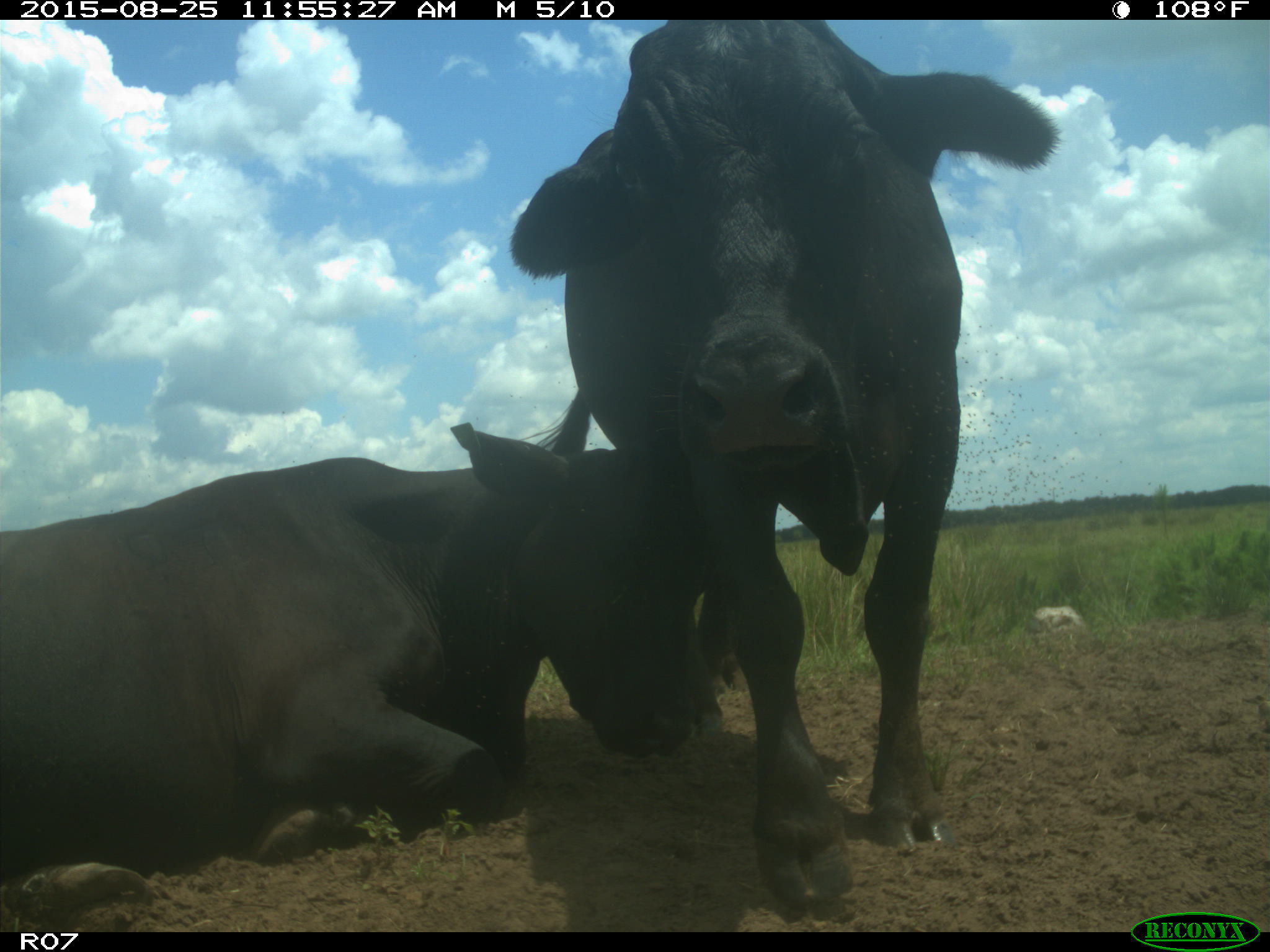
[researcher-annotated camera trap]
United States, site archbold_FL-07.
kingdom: Animalia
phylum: Chordata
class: Mammalia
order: Artiodactyla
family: Bovidae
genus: Bos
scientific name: Bos taurus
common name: domestic cow